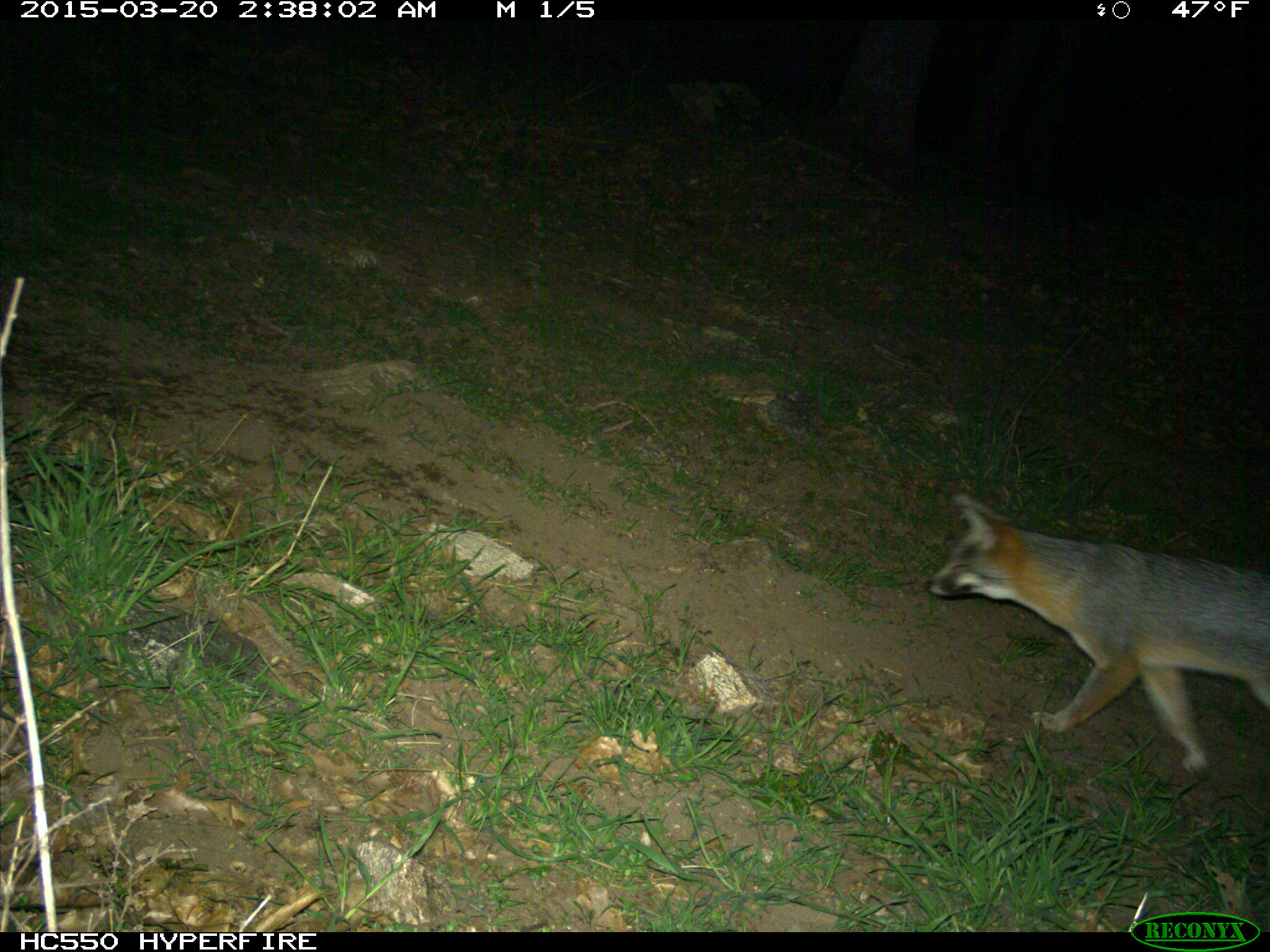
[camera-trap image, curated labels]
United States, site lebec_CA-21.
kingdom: Animalia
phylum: Chordata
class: Mammalia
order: Carnivora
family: Canidae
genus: Urocyon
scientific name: Urocyon cinereoargenteus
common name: gray fox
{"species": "Urocyon cinereoargenteus (gray fox)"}